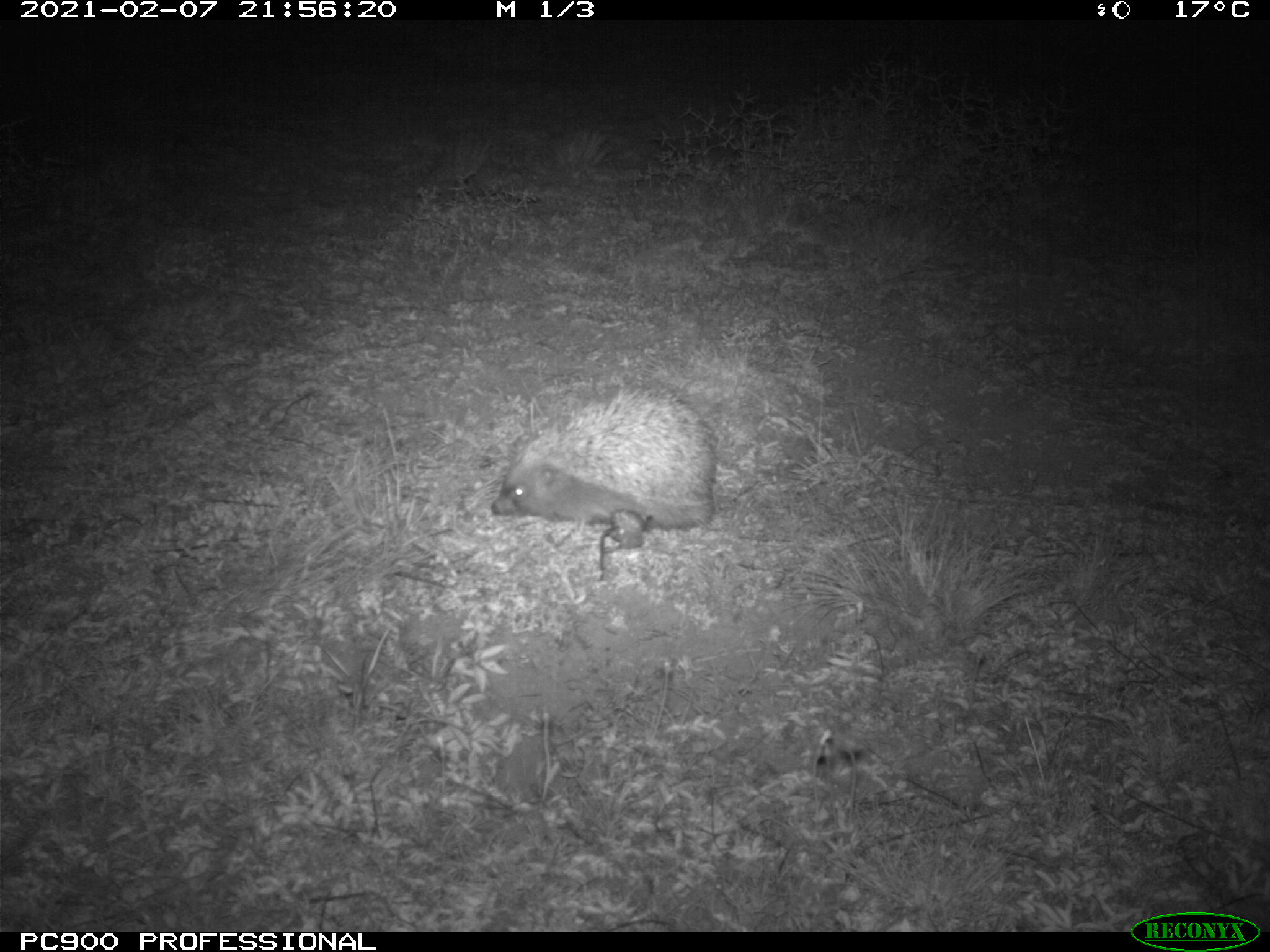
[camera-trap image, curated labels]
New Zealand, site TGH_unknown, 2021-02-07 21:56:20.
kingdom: Animalia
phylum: Chordata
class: Mammalia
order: Eulipotyphla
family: Erinaceidae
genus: Erinaceus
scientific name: Erinaceus europaeus europaeus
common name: european hedgehog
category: hedgehog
Hedgehog (european hedgehog) (Erinaceus europaeus europaeus).